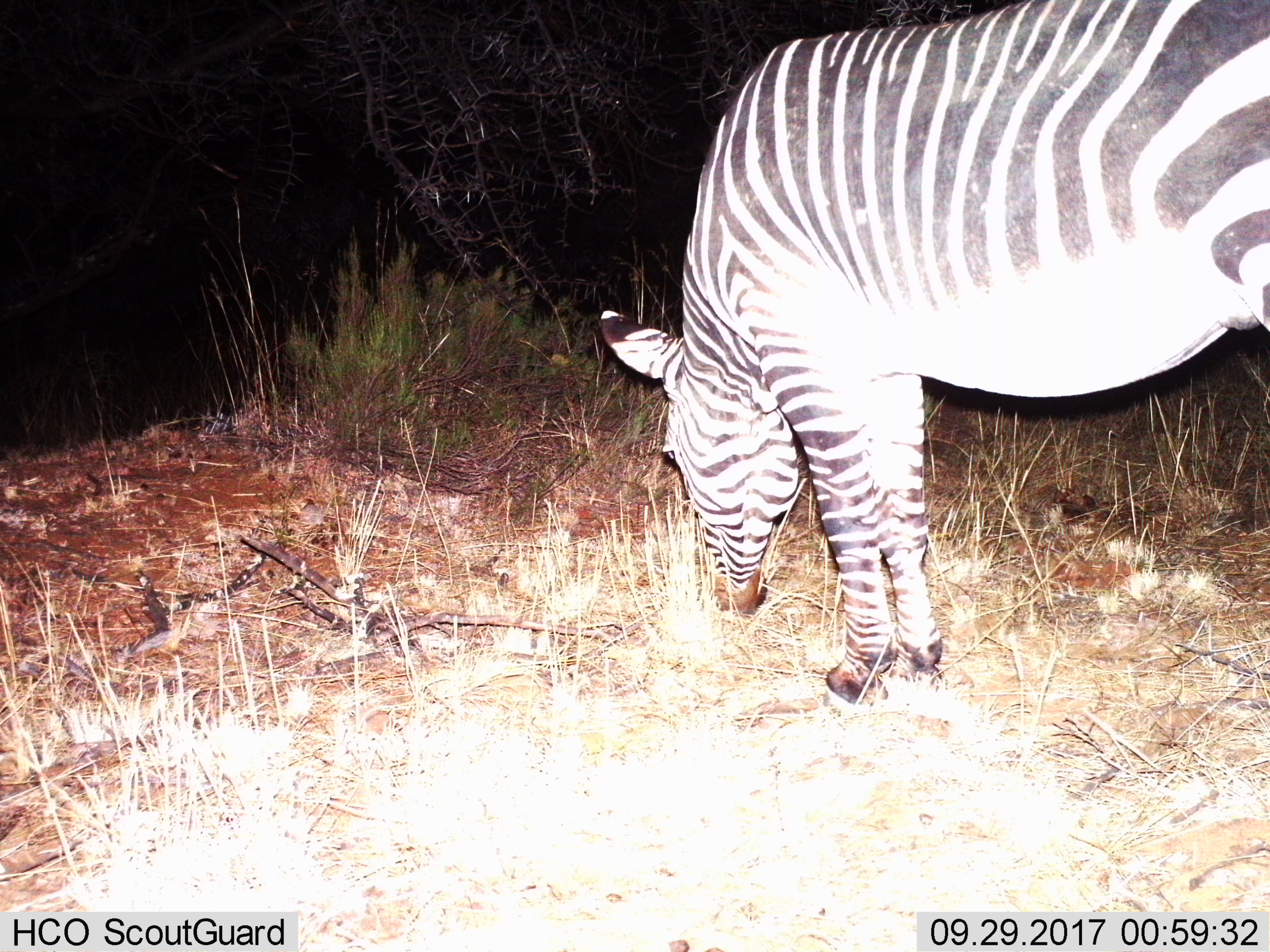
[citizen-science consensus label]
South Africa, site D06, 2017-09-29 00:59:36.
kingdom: Animalia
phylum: Chordata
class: Mammalia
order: Perissodactyla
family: Equidae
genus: Equus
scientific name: Equus zebra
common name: mountain zebra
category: zebramountain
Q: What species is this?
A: Zebramountain (mountain zebra) (Equus zebra).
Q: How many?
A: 1.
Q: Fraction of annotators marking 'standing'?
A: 0%.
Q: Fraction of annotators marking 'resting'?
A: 0%.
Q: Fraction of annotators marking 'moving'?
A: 0%.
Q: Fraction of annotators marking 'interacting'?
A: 0%.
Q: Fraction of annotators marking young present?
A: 0%.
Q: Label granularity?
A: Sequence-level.